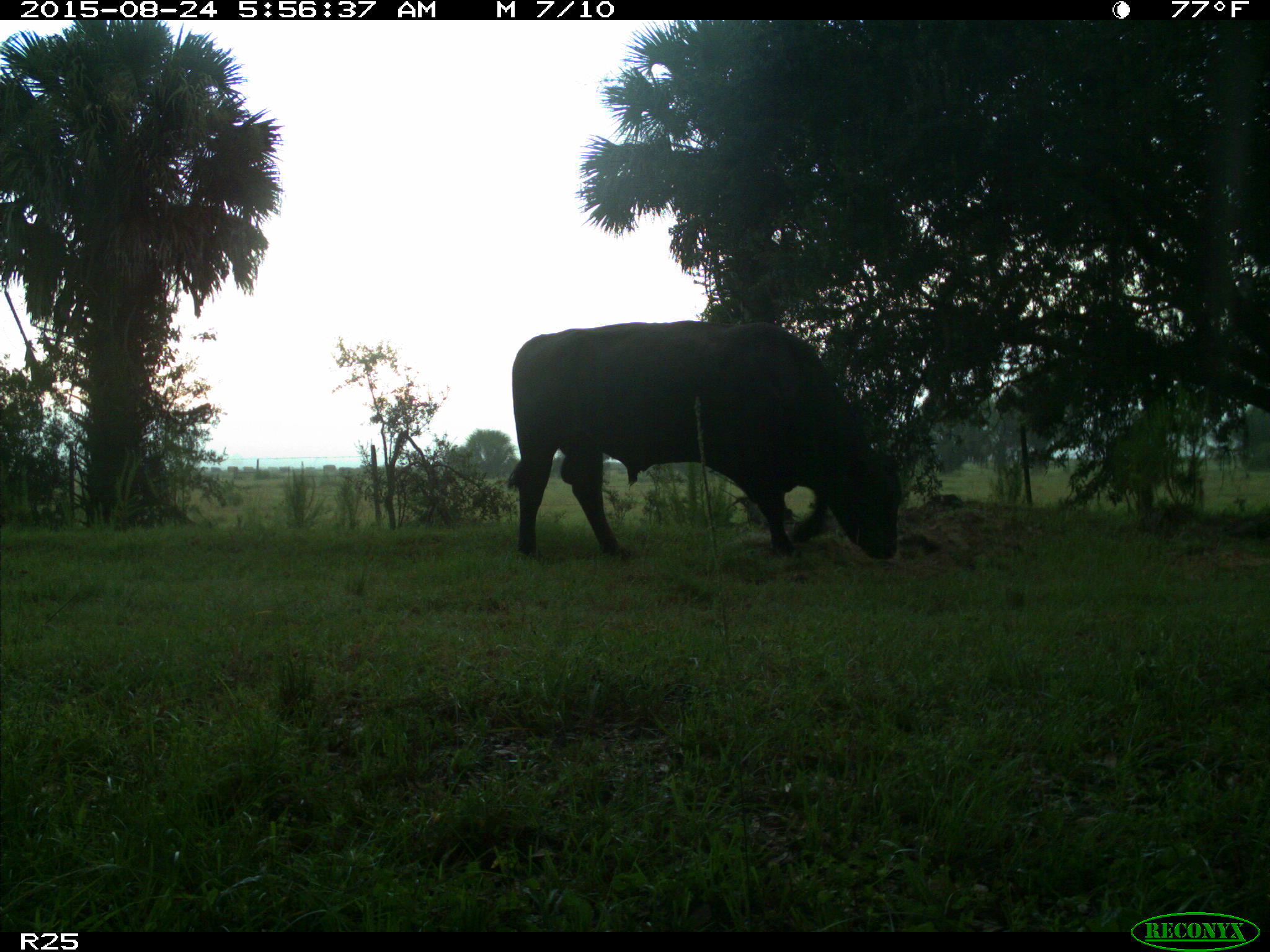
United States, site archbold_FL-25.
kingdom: Animalia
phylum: Chordata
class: Mammalia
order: Artiodactyla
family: Bovidae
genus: Bos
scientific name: Bos taurus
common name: domestic cow